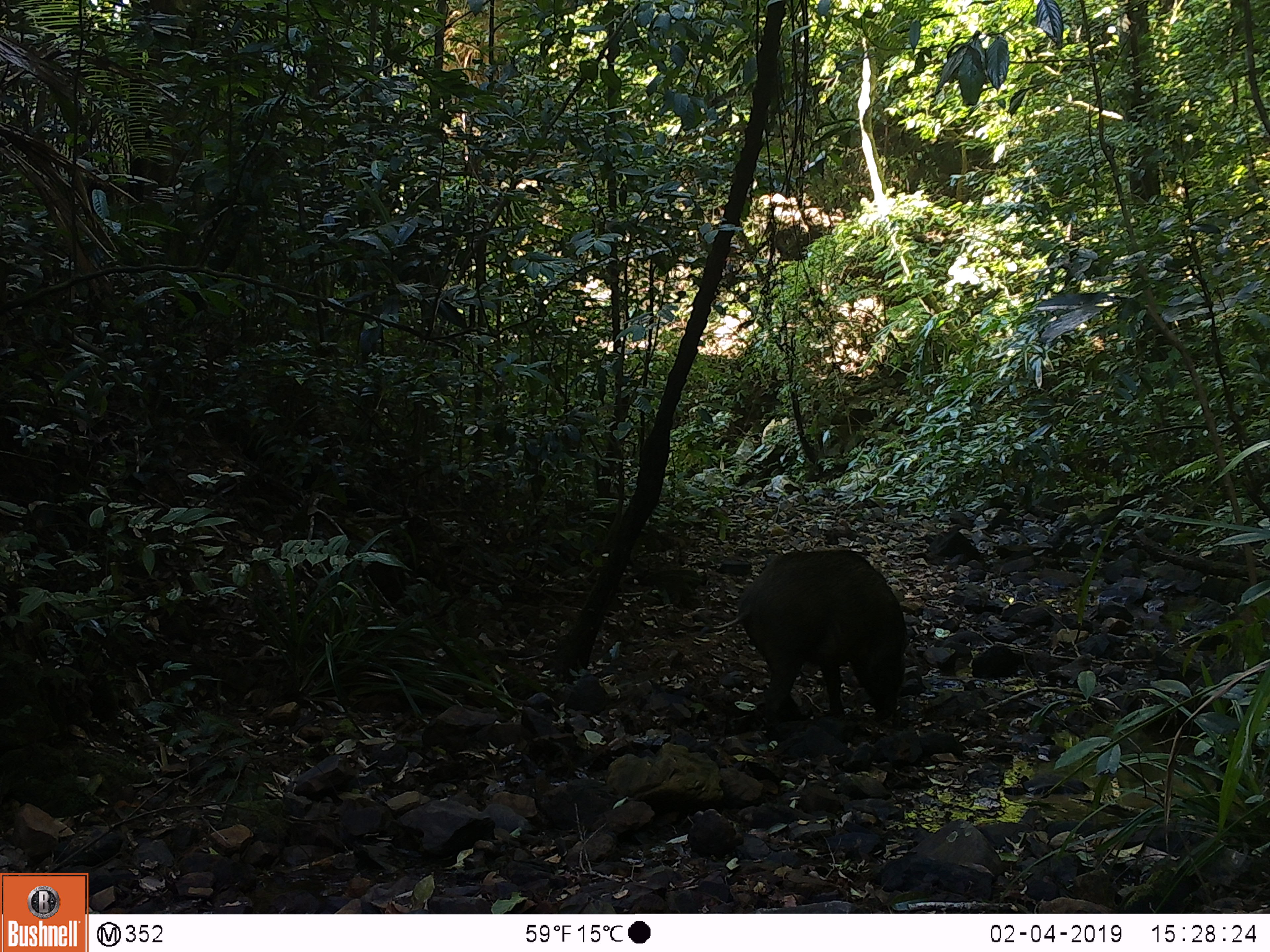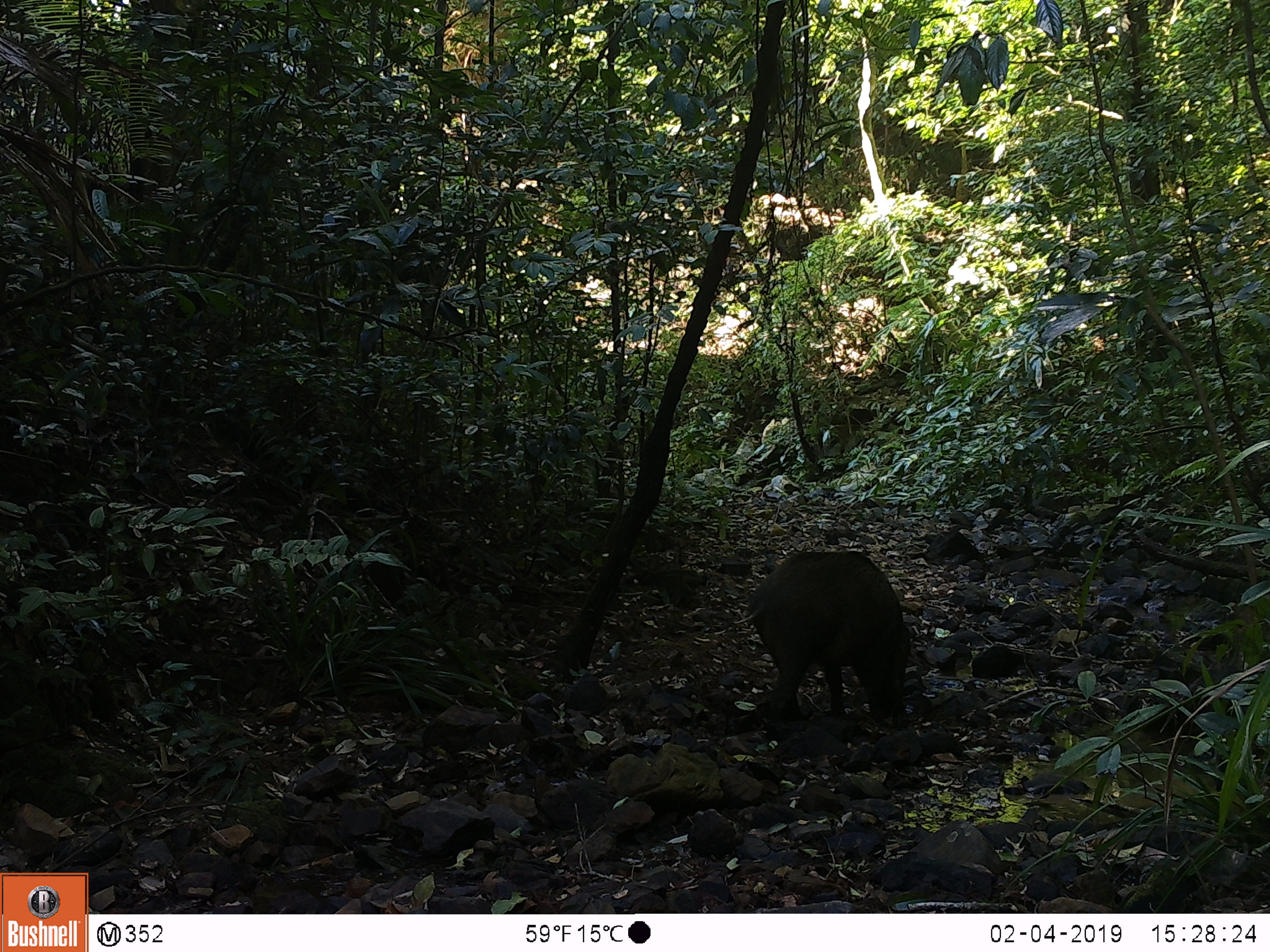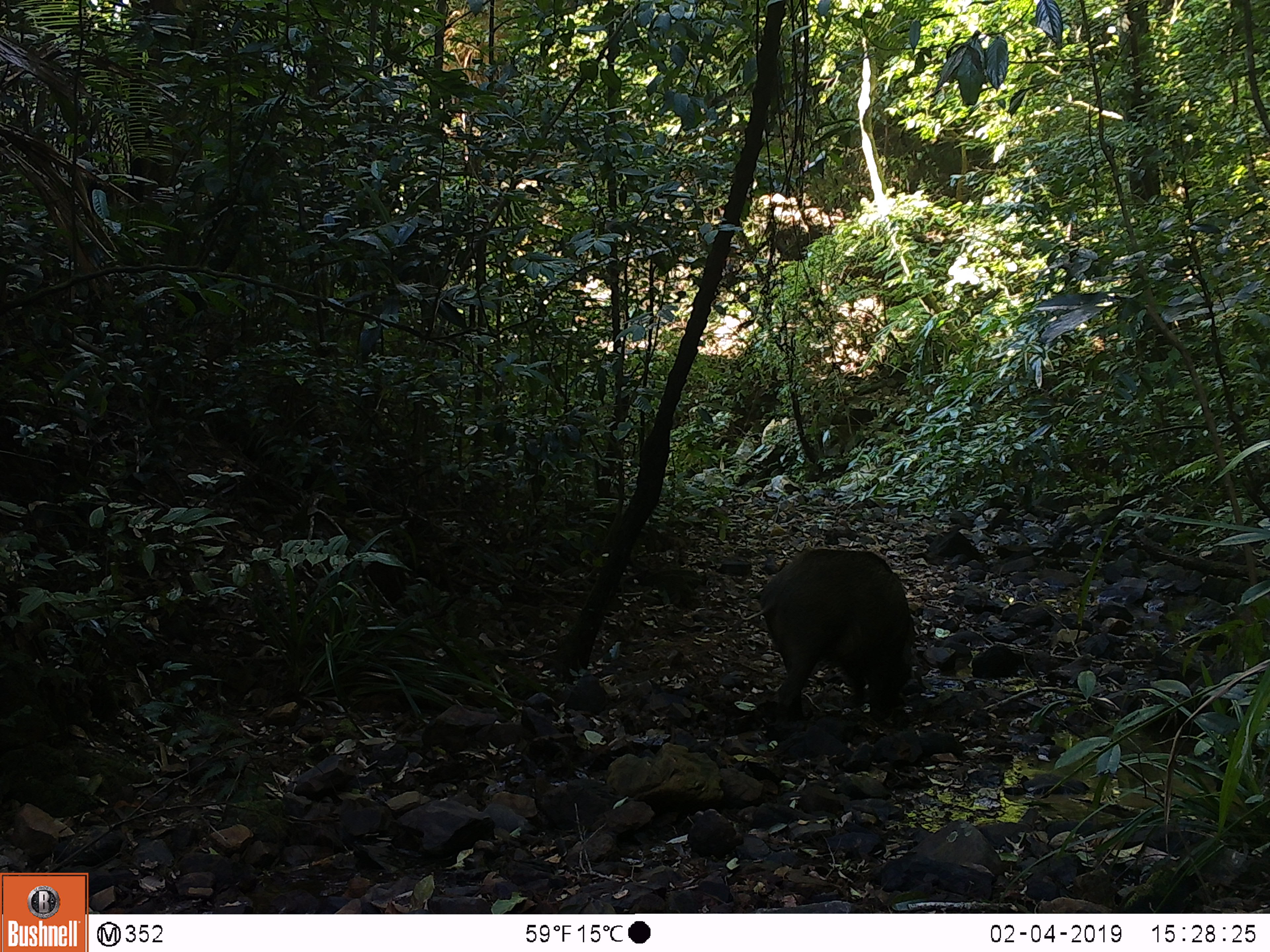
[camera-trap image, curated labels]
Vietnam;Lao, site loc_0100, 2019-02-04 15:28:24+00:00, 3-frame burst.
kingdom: Animalia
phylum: Chordata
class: Mammalia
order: Artiodactyla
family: Suidae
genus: Sus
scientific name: Sus scrofa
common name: eurasian wild pig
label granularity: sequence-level